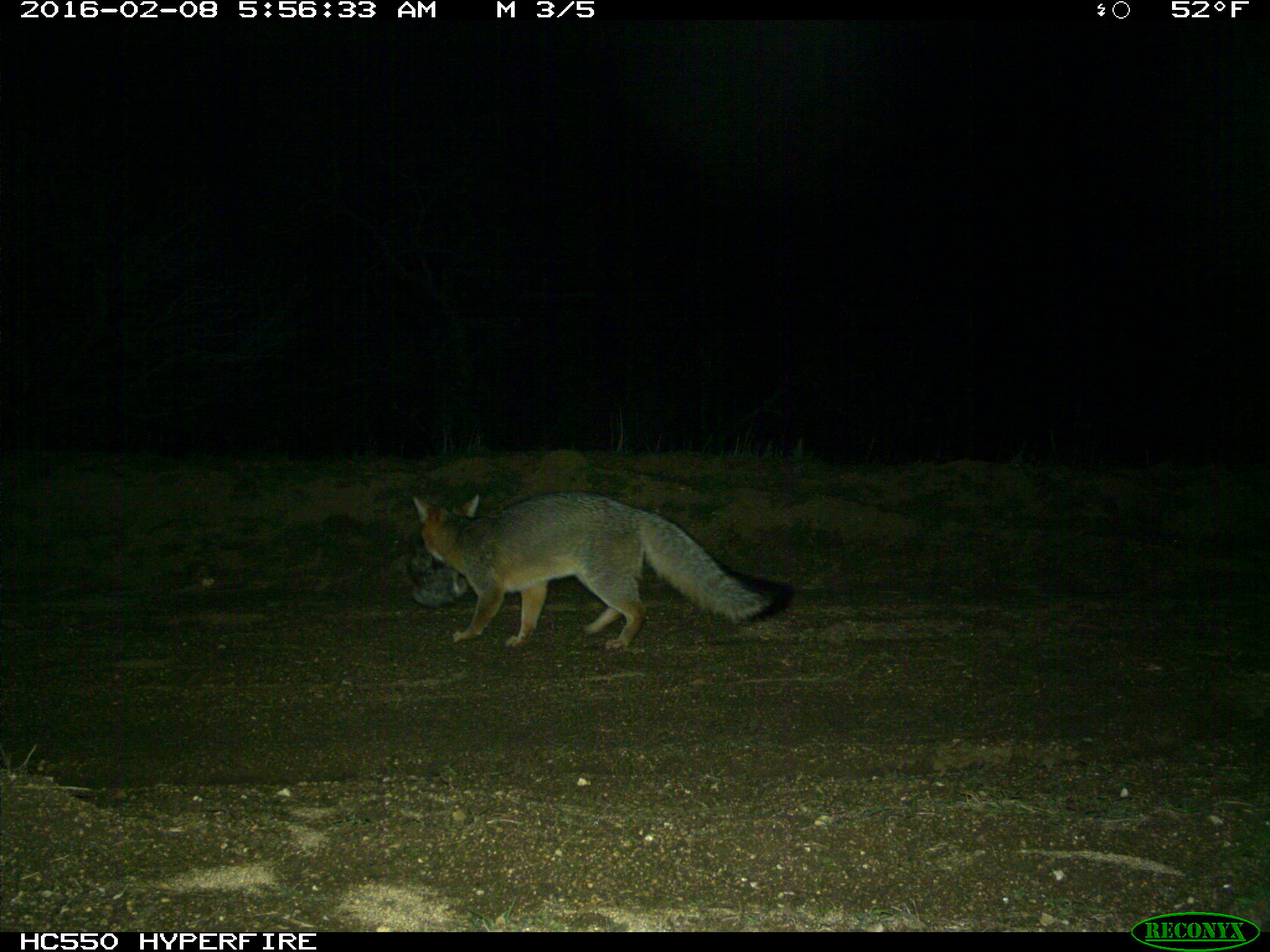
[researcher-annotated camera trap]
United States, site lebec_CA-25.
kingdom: Animalia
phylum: Chordata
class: Mammalia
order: Carnivora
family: Canidae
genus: Urocyon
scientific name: Urocyon cinereoargenteus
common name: gray fox